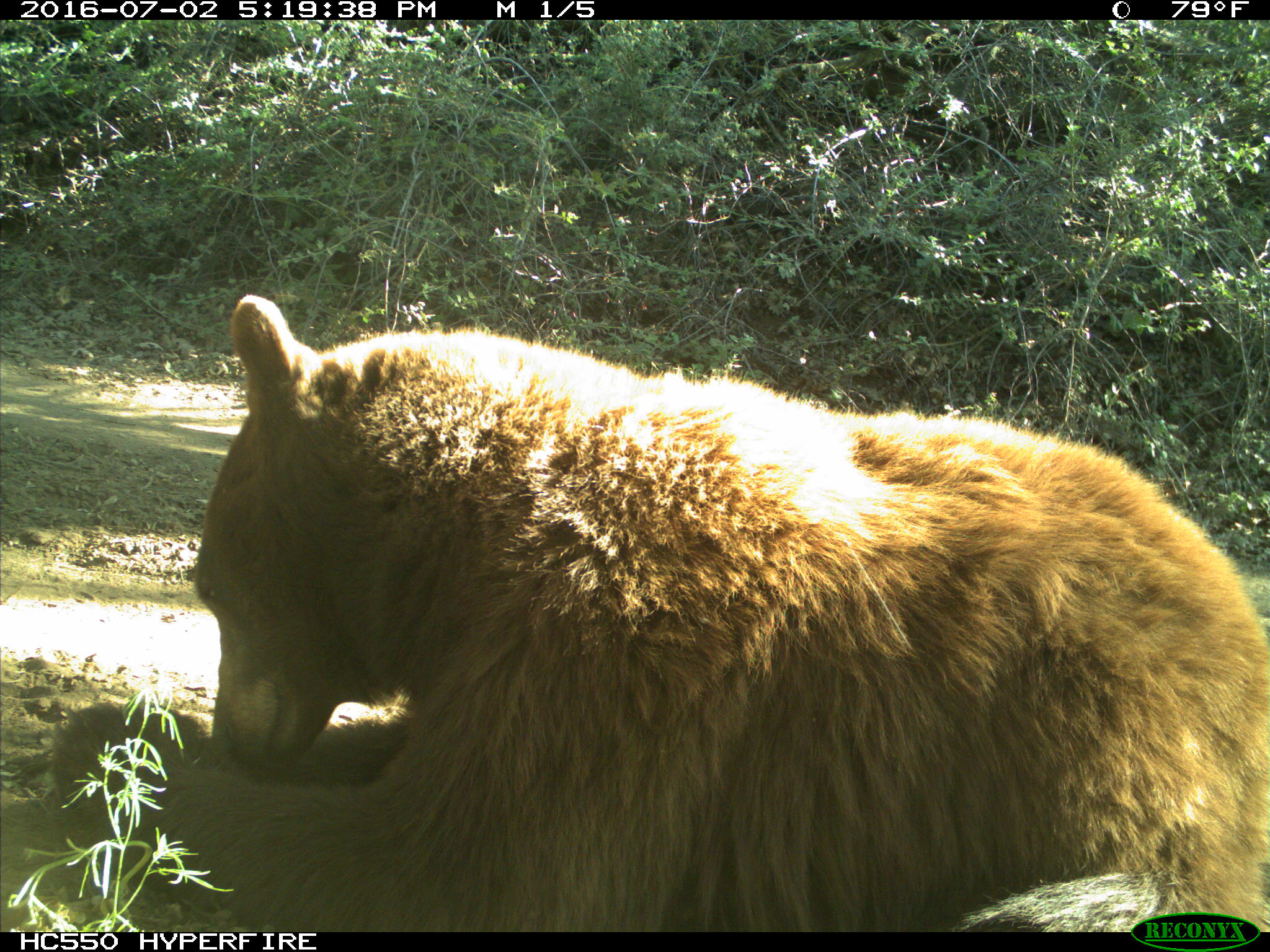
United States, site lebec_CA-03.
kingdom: Animalia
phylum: Chordata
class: Mammalia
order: Carnivora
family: Ursidae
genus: Ursus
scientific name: Ursus americanus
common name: american black bear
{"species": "Ursus americanus (american black bear)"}